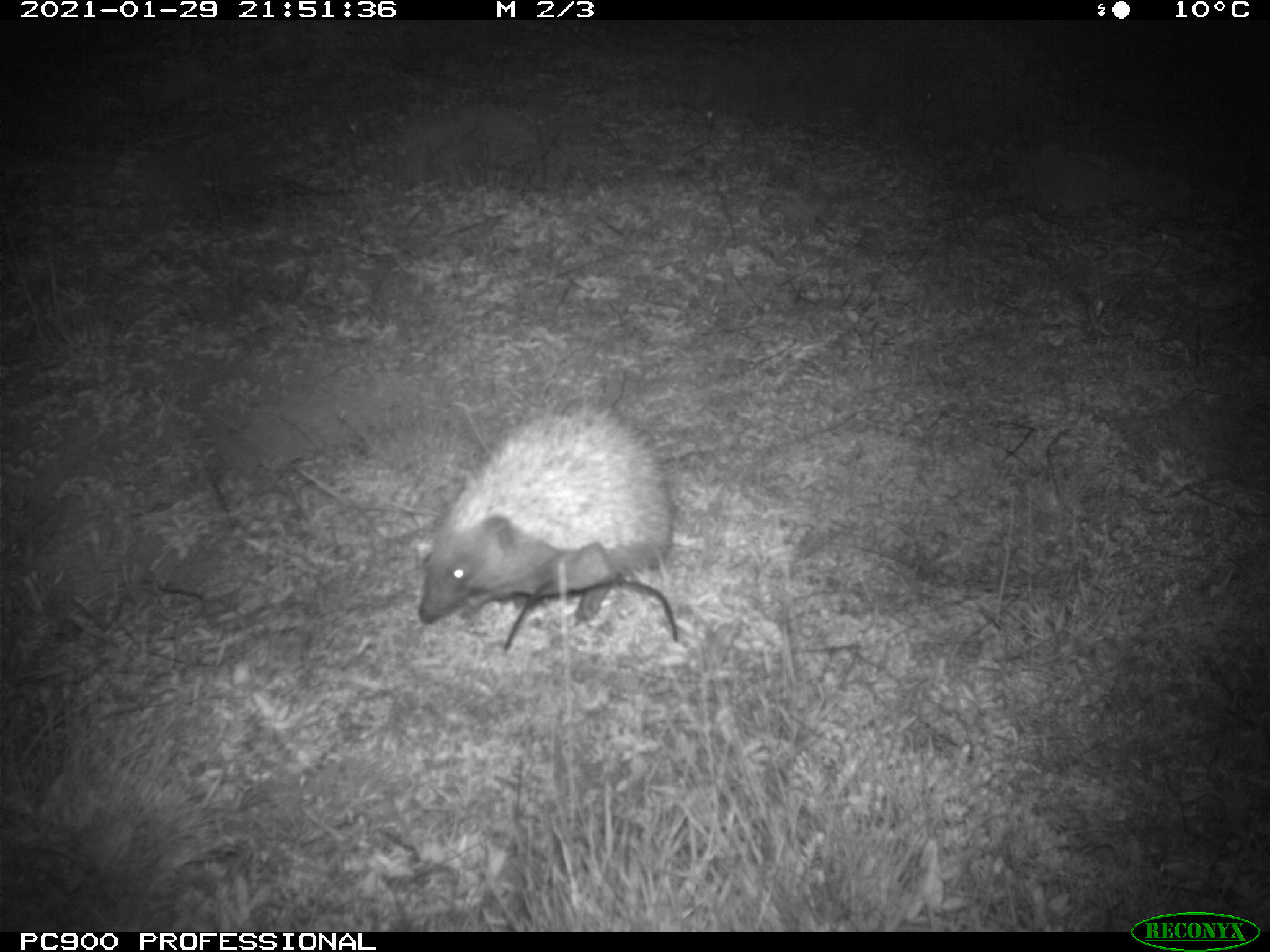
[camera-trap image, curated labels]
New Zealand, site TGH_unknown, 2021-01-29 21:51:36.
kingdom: Animalia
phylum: Chordata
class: Mammalia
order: Eulipotyphla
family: Erinaceidae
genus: Erinaceus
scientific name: Erinaceus europaeus europaeus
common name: european hedgehog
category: hedgehog